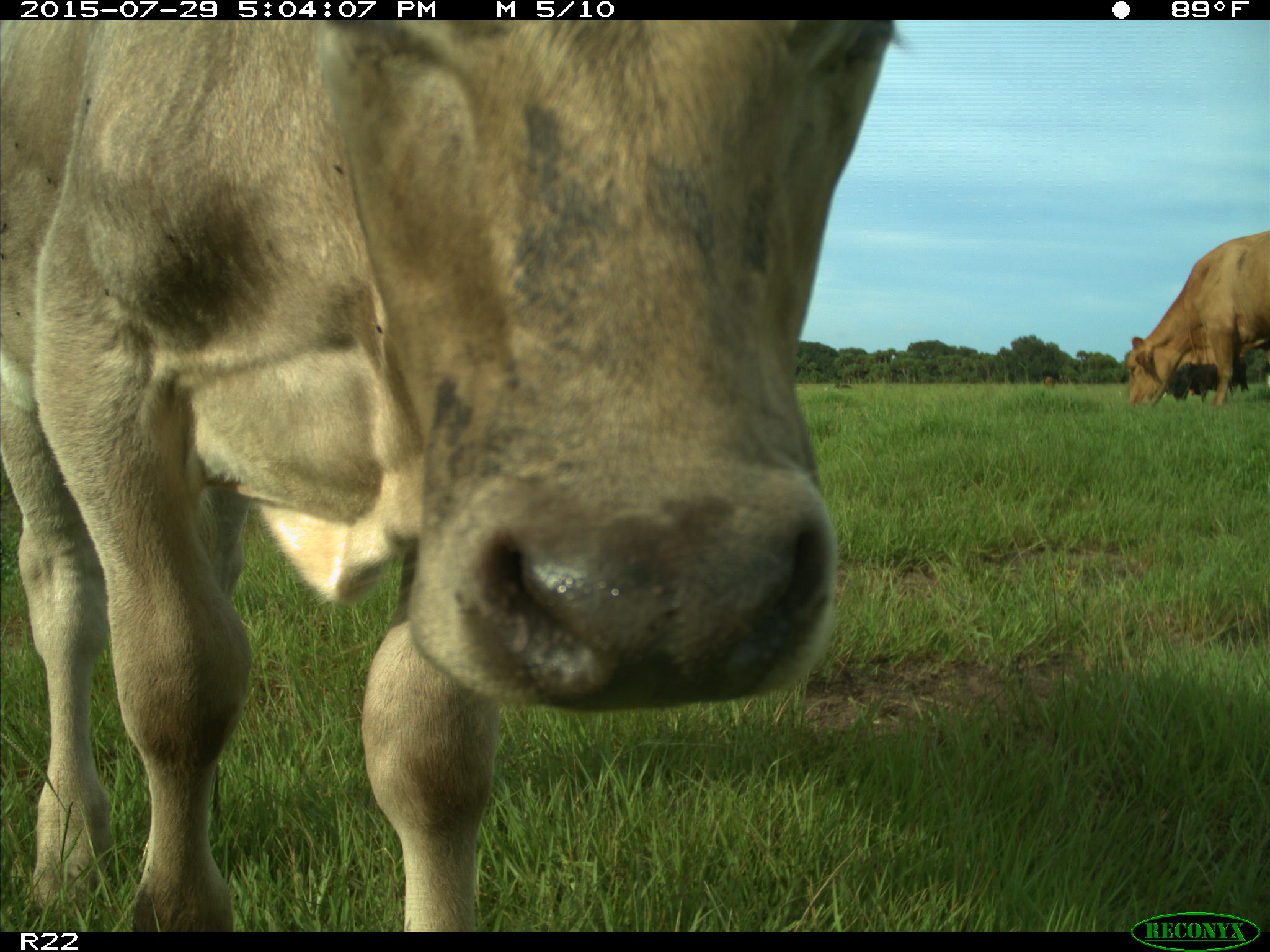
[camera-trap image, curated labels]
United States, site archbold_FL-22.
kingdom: Animalia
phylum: Chordata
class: Mammalia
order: Artiodactyla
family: Bovidae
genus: Bos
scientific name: Bos taurus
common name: domestic cow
Bos taurus (domestic cow).